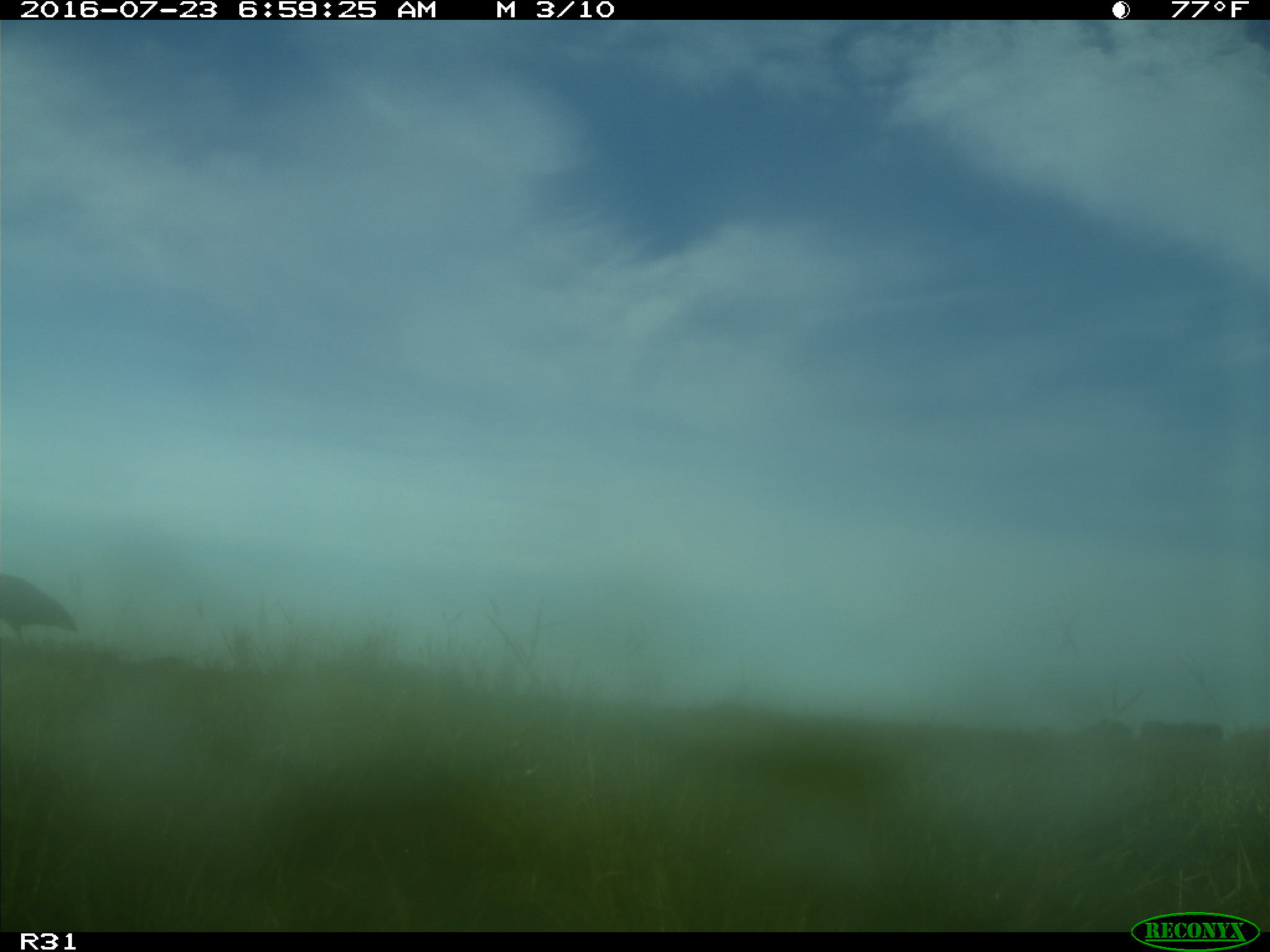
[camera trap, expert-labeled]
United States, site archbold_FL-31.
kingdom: Animalia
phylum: Chordata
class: Aves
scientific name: Aves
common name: birds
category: unidentified bird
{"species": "unidentified bird (birds) (Aves)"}